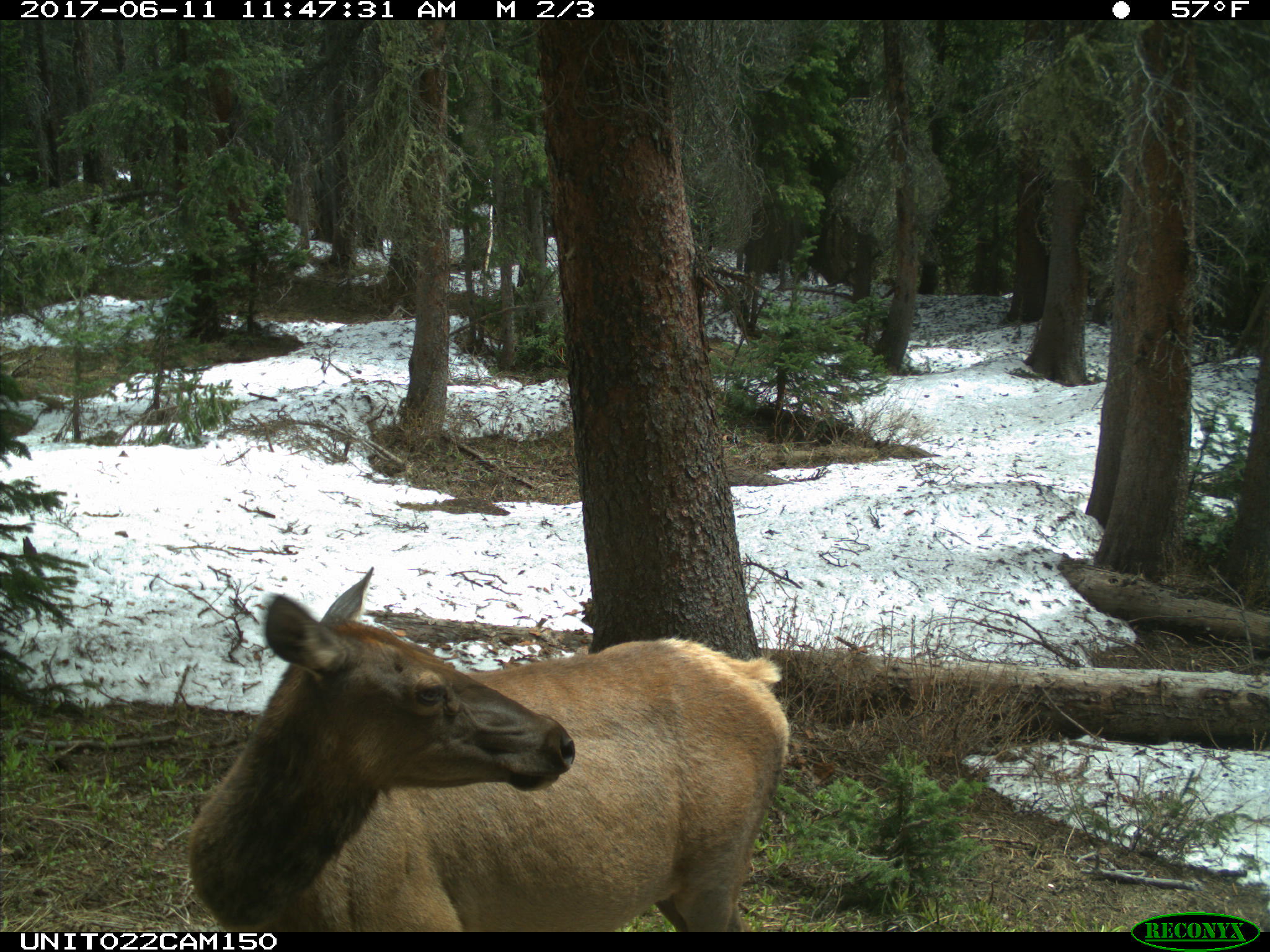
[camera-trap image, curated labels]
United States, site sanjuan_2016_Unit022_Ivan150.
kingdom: Animalia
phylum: Chordata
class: Mammalia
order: Artiodactyla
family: Cervidae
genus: Cervus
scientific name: Cervus elaphus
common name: red deer